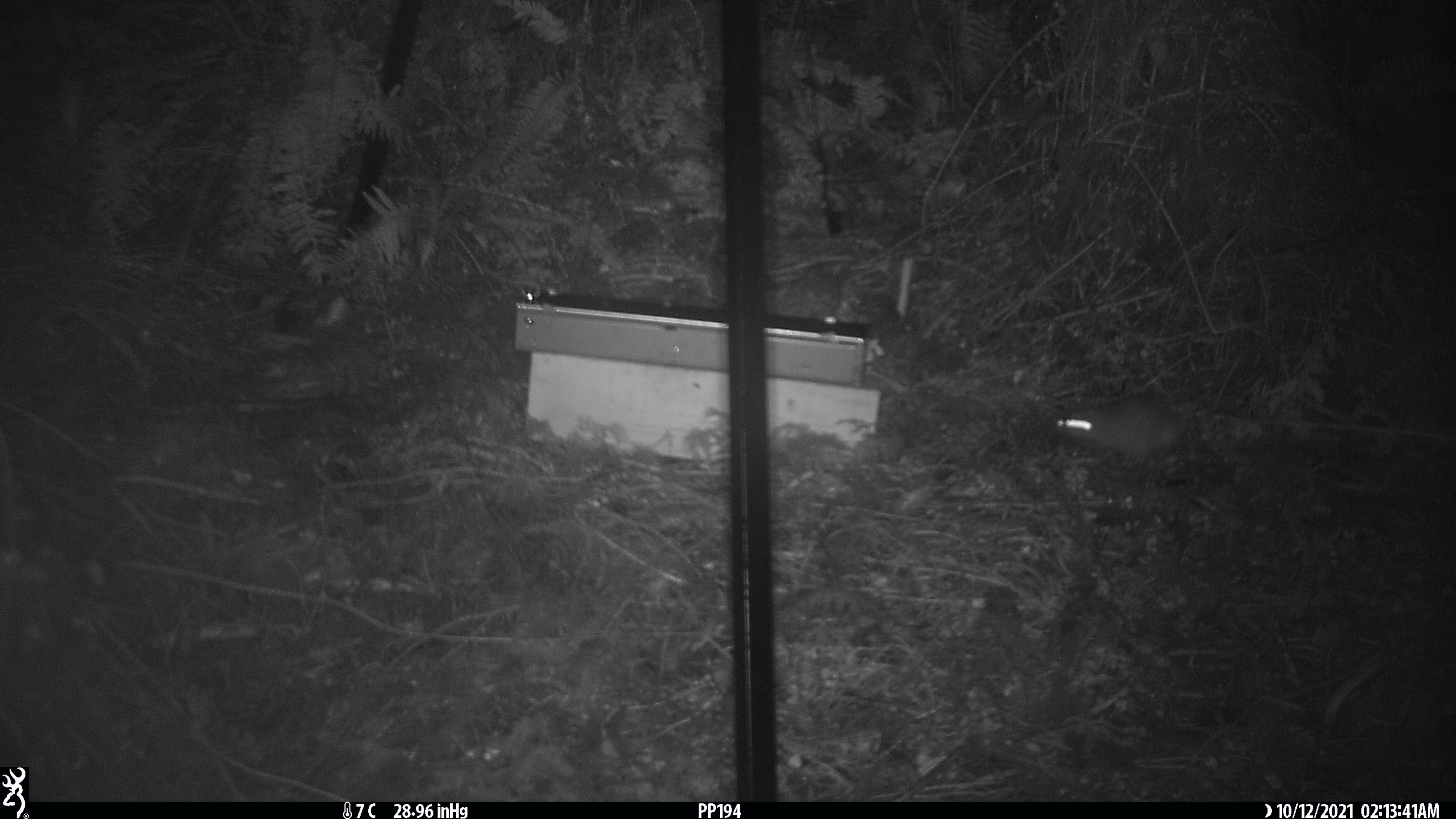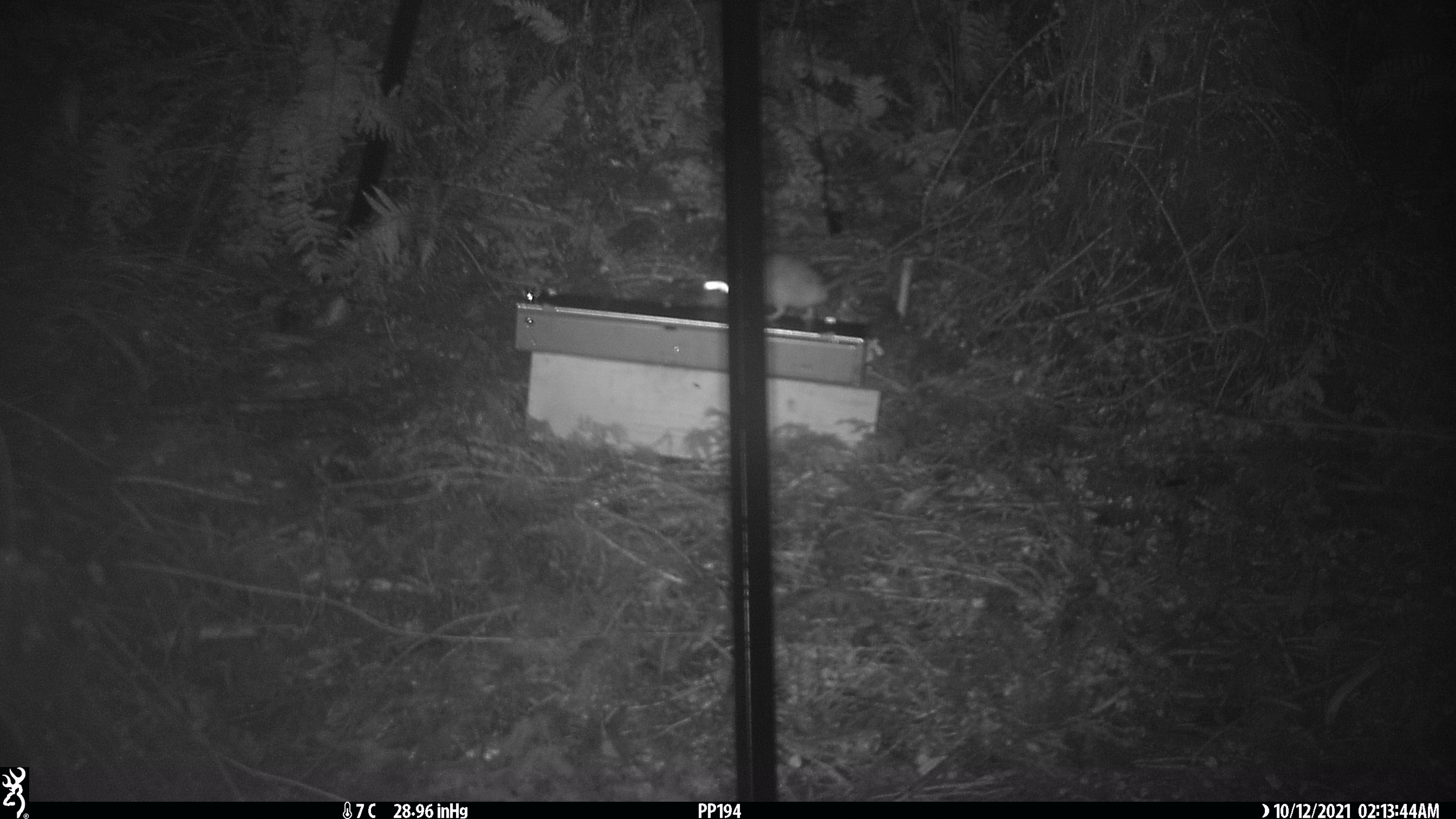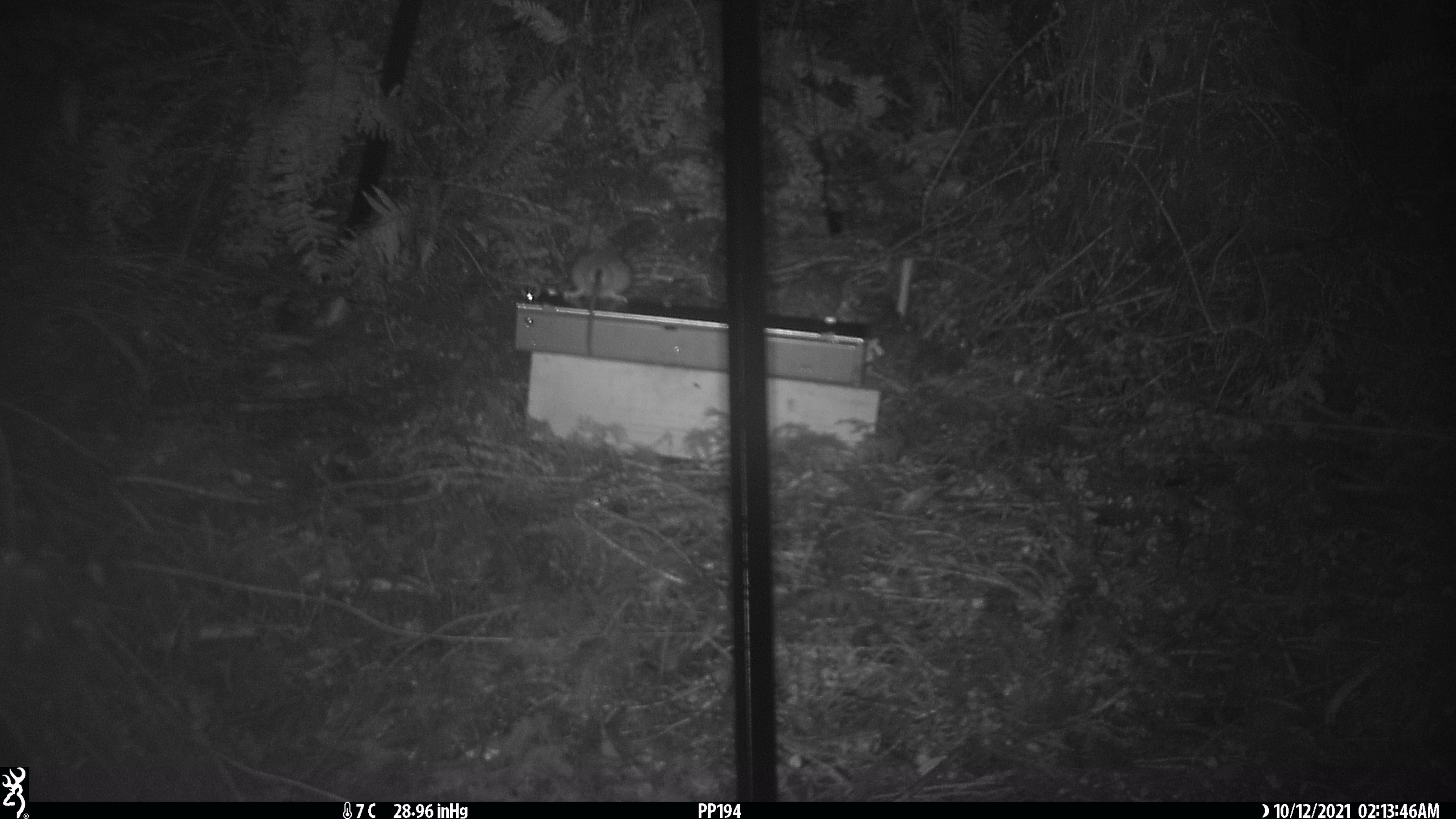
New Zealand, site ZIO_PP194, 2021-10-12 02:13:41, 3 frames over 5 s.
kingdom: Animalia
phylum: Chordata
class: Mammalia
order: Rodentia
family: Muridae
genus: Rattus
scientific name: Rattus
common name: rat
Rat (Rattus).